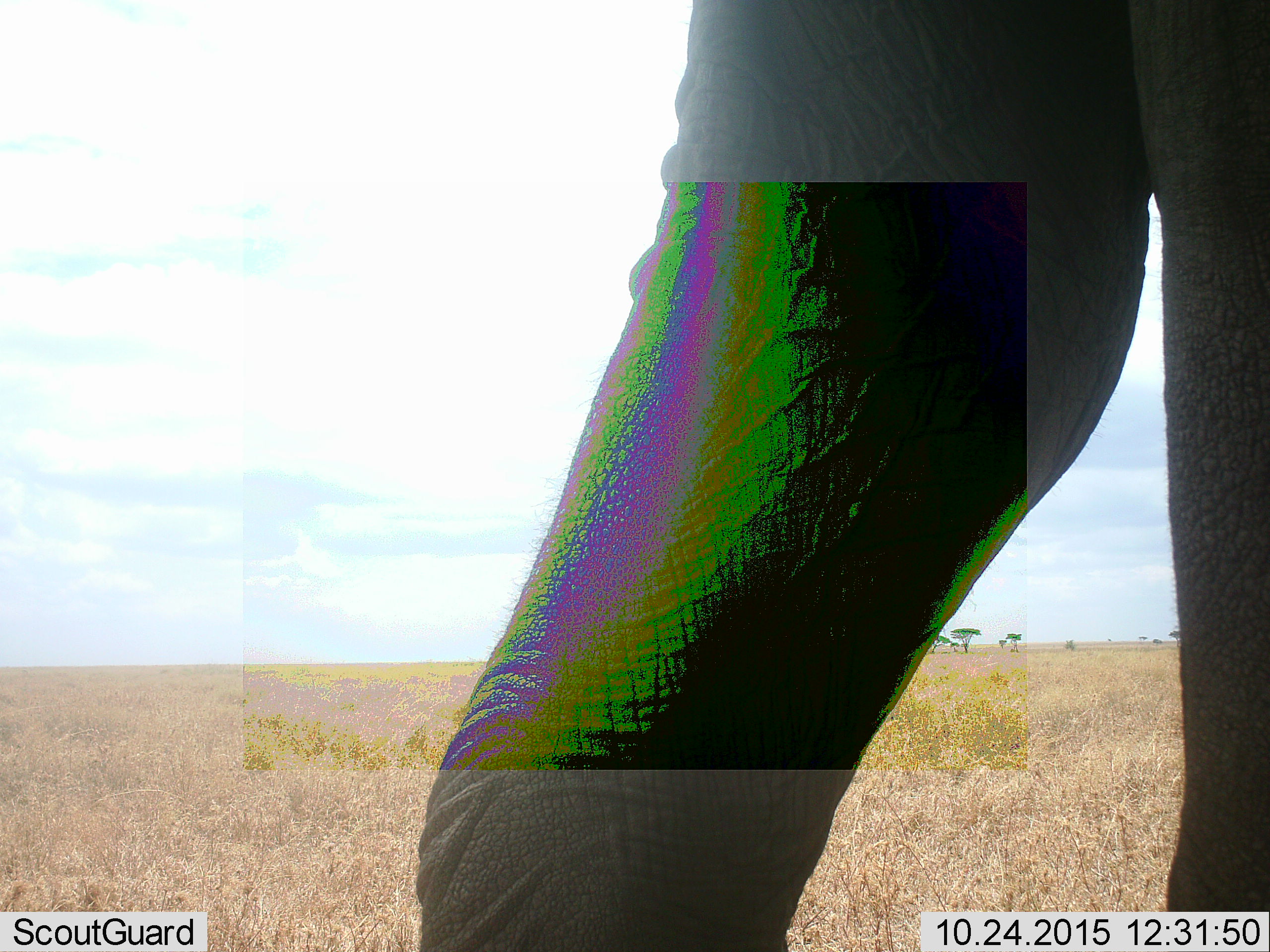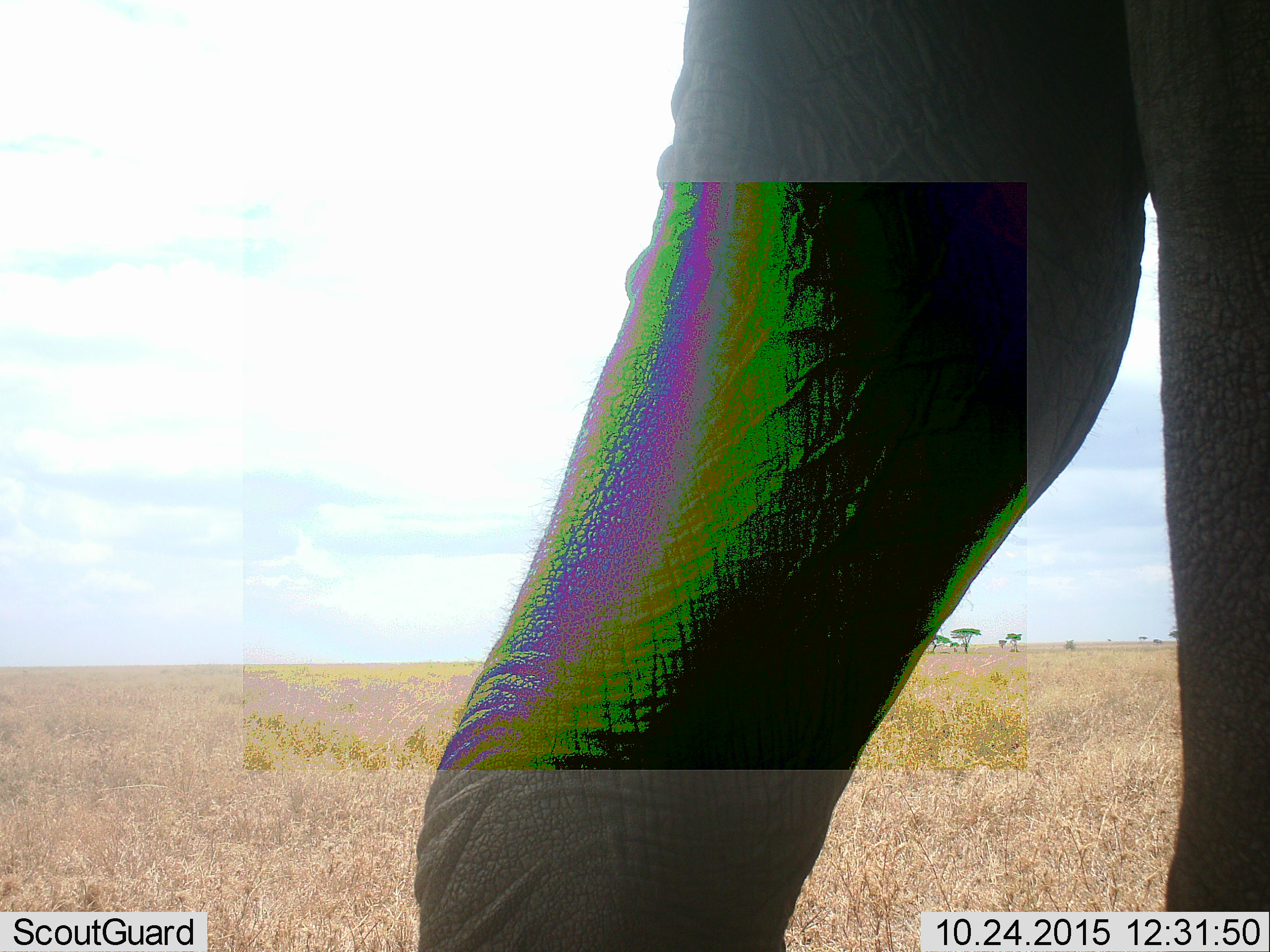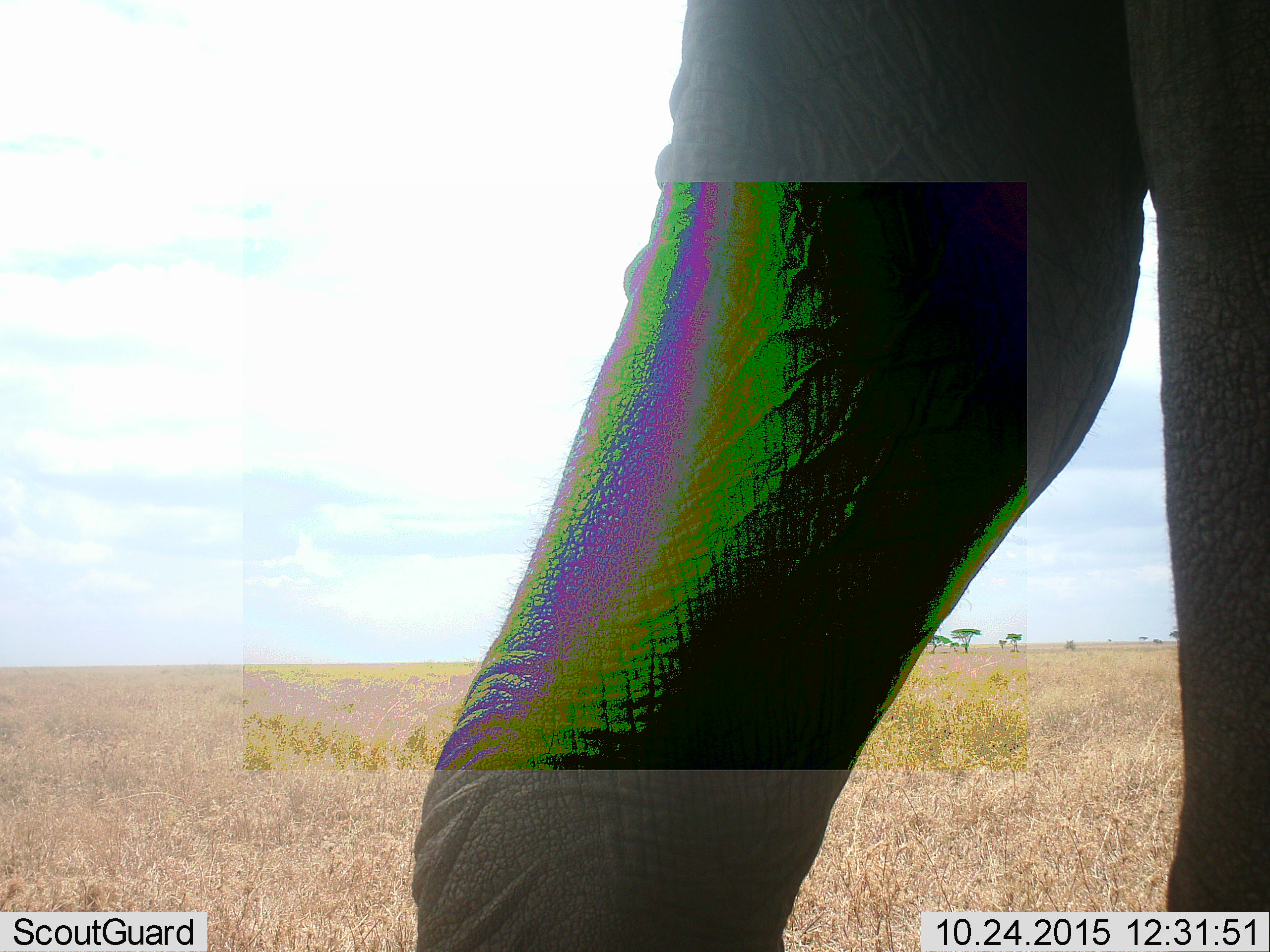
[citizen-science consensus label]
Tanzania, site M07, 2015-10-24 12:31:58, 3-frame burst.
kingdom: Animalia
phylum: Chordata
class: Mammalia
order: Proboscidea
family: Elephantidae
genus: Loxodonta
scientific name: Loxodonta africana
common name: african bush elephant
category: elephant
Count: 1.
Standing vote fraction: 89%.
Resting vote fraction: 0%.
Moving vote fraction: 0%.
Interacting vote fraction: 11%.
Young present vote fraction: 0%.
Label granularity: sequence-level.